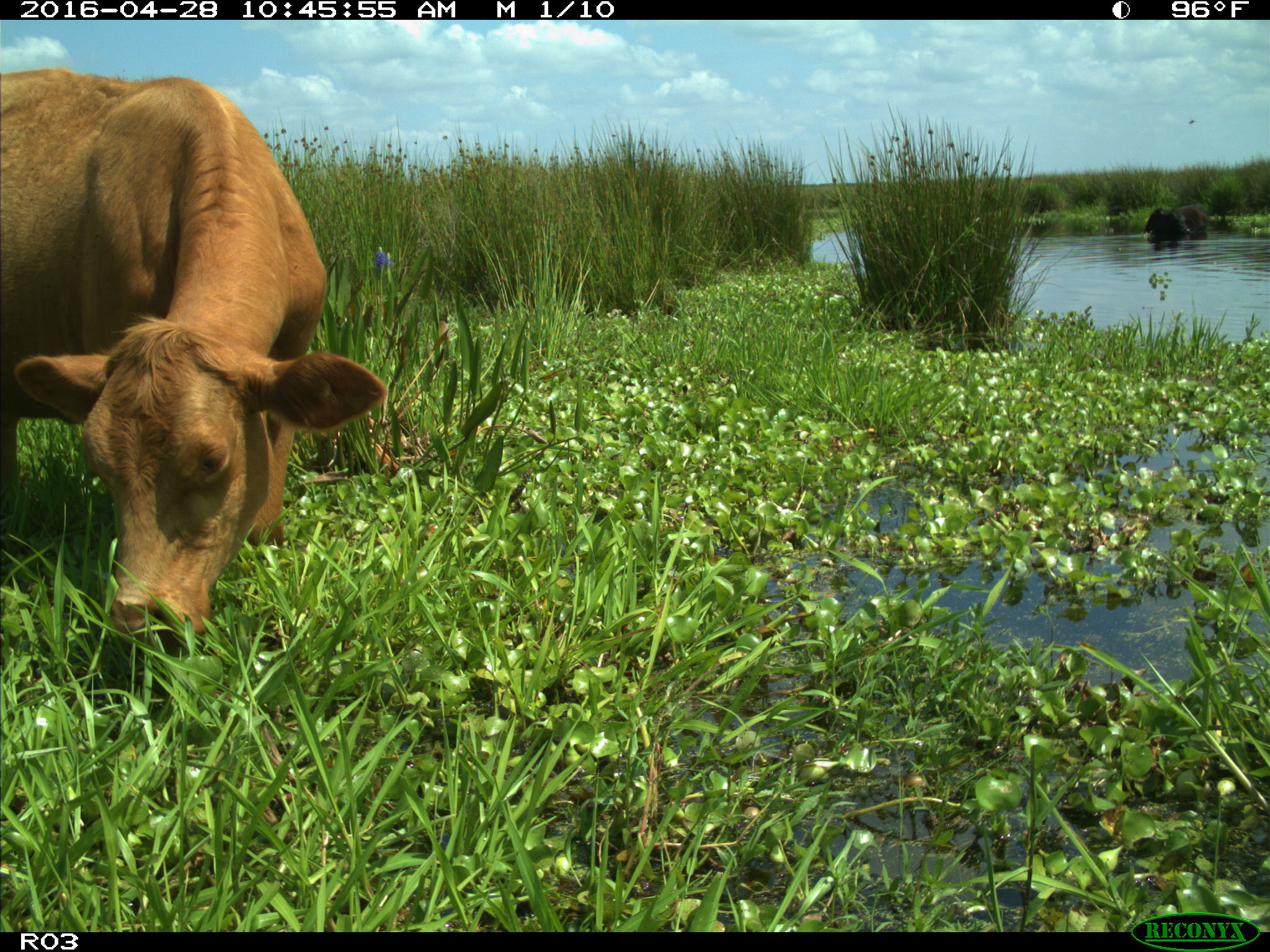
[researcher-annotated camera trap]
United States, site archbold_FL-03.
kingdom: Animalia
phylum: Chordata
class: Mammalia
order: Artiodactyla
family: Bovidae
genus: Bos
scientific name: Bos taurus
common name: domestic cow